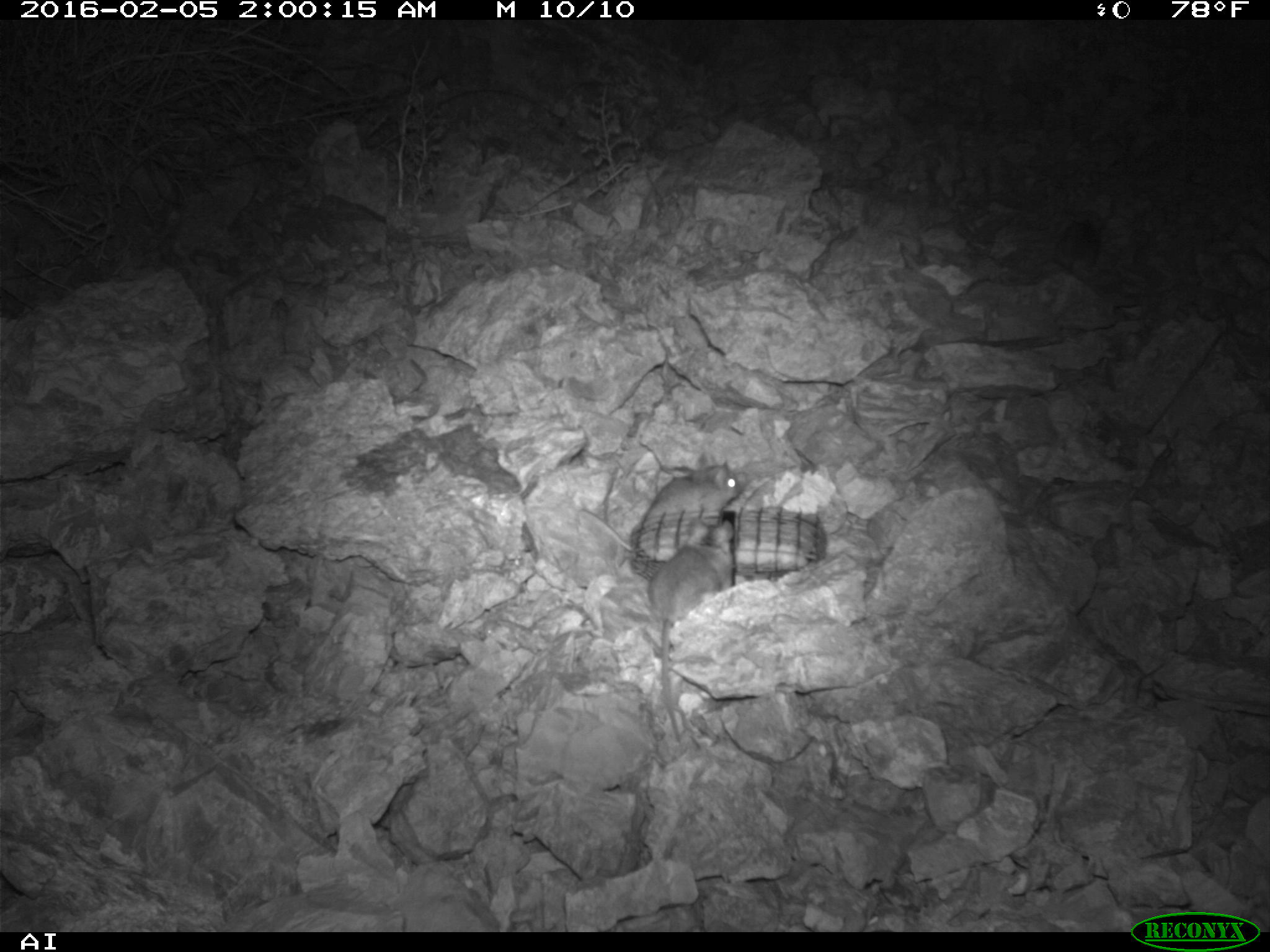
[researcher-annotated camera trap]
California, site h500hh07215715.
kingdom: Animalia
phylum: Chordata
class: Mammalia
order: Rodentia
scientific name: Rodentia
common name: rodent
Rodent (Rodentia).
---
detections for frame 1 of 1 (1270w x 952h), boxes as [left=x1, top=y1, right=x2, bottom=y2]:
rodent: [left=648, top=516, right=734, bottom=743]; [left=581, top=454, right=740, bottom=551]